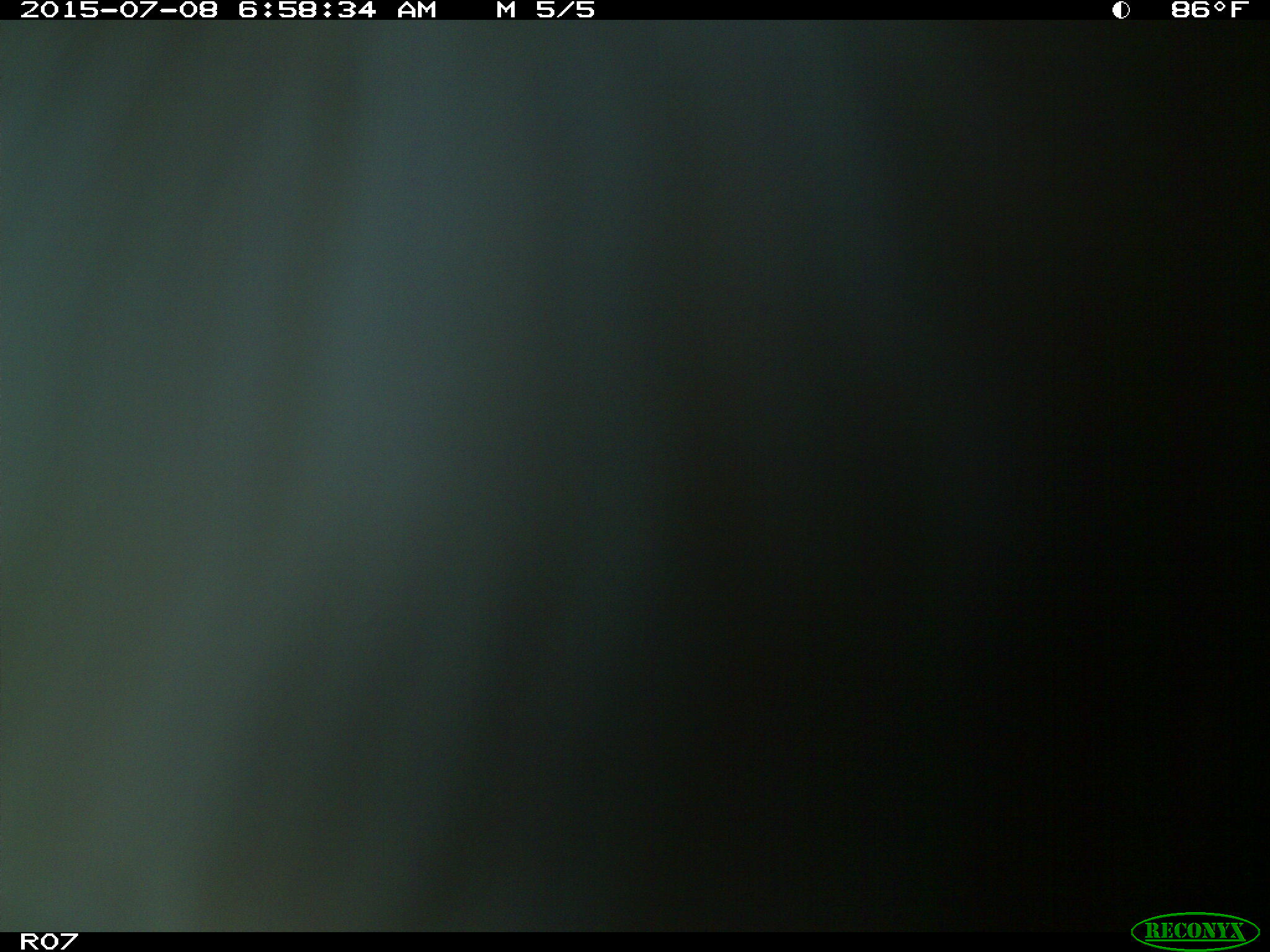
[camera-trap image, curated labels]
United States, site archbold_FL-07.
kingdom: Animalia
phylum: Chordata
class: Mammalia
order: Artiodactyla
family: Bovidae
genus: Bos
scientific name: Bos taurus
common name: domestic cow